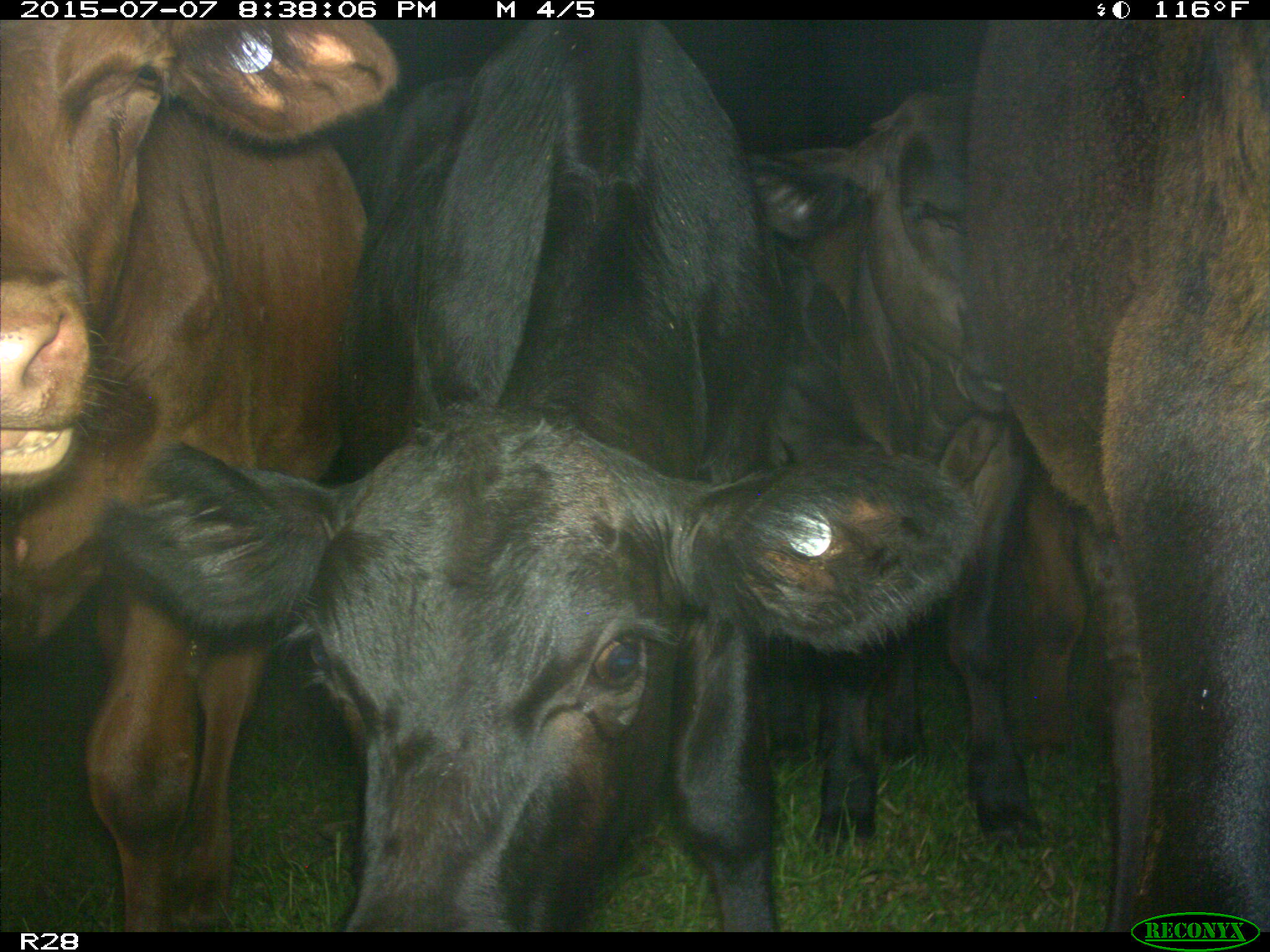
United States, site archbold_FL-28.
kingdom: Animalia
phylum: Chordata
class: Mammalia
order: Artiodactyla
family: Bovidae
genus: Bos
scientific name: Bos taurus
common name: domestic cow